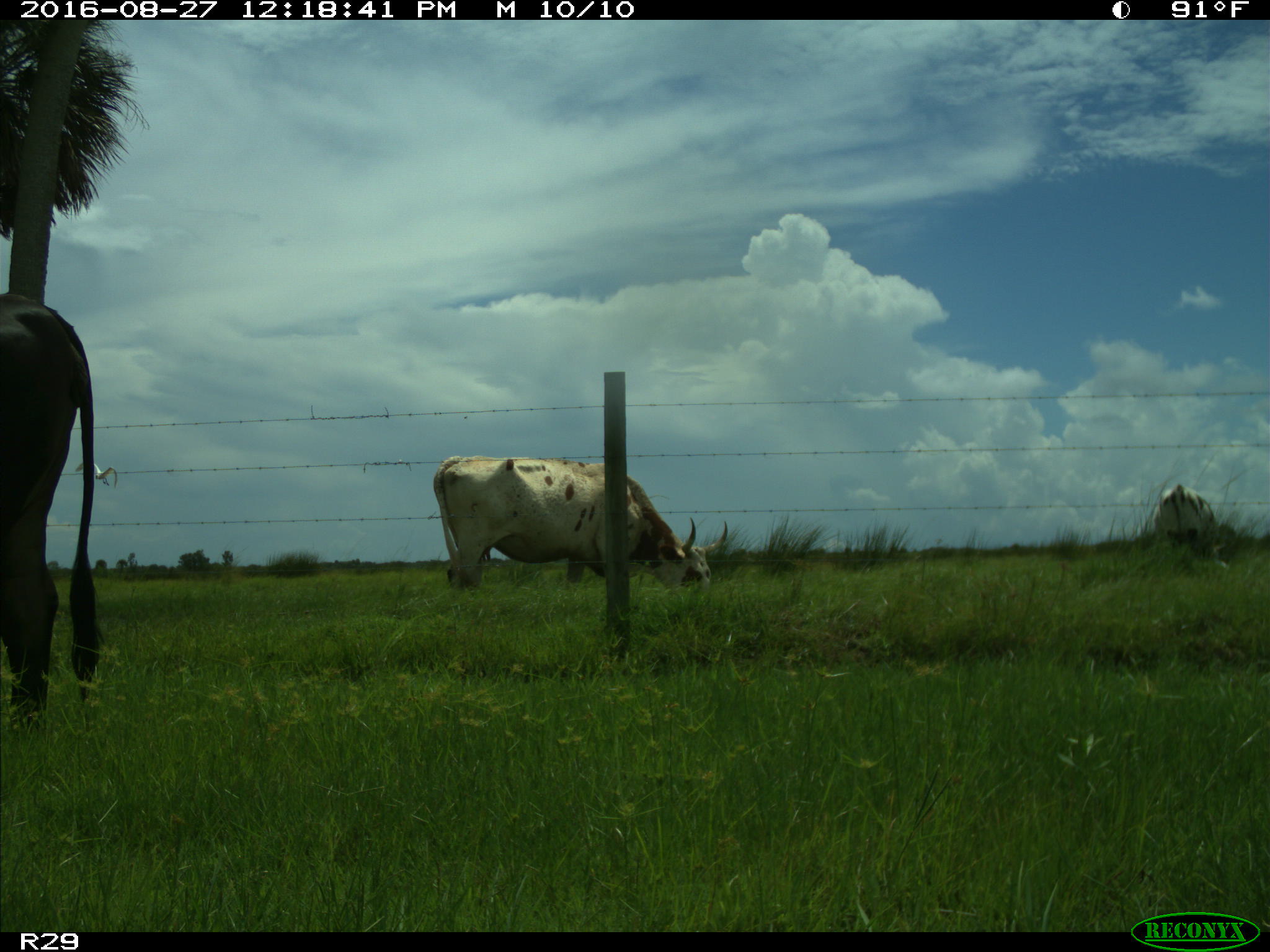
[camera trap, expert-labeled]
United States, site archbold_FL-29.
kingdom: Animalia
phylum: Chordata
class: Mammalia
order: Artiodactyla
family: Bovidae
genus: Bos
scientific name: Bos taurus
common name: domestic cow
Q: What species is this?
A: Bos taurus (domestic cow).